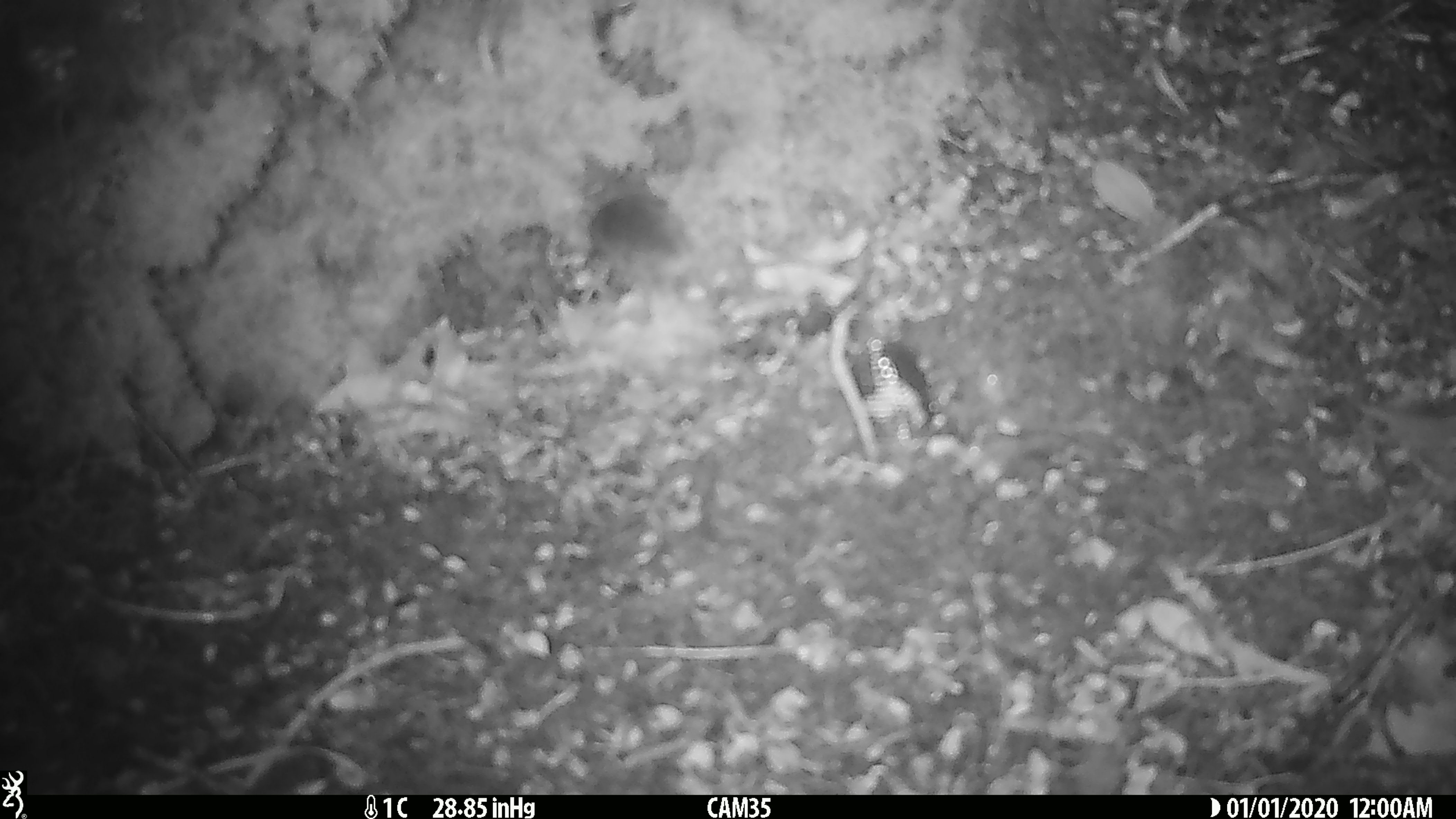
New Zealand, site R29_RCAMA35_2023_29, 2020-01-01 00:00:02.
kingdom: Animalia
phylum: Chordata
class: Mammalia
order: Rodentia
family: Muridae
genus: Mus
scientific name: Mus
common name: mouse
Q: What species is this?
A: Mouse (Mus).